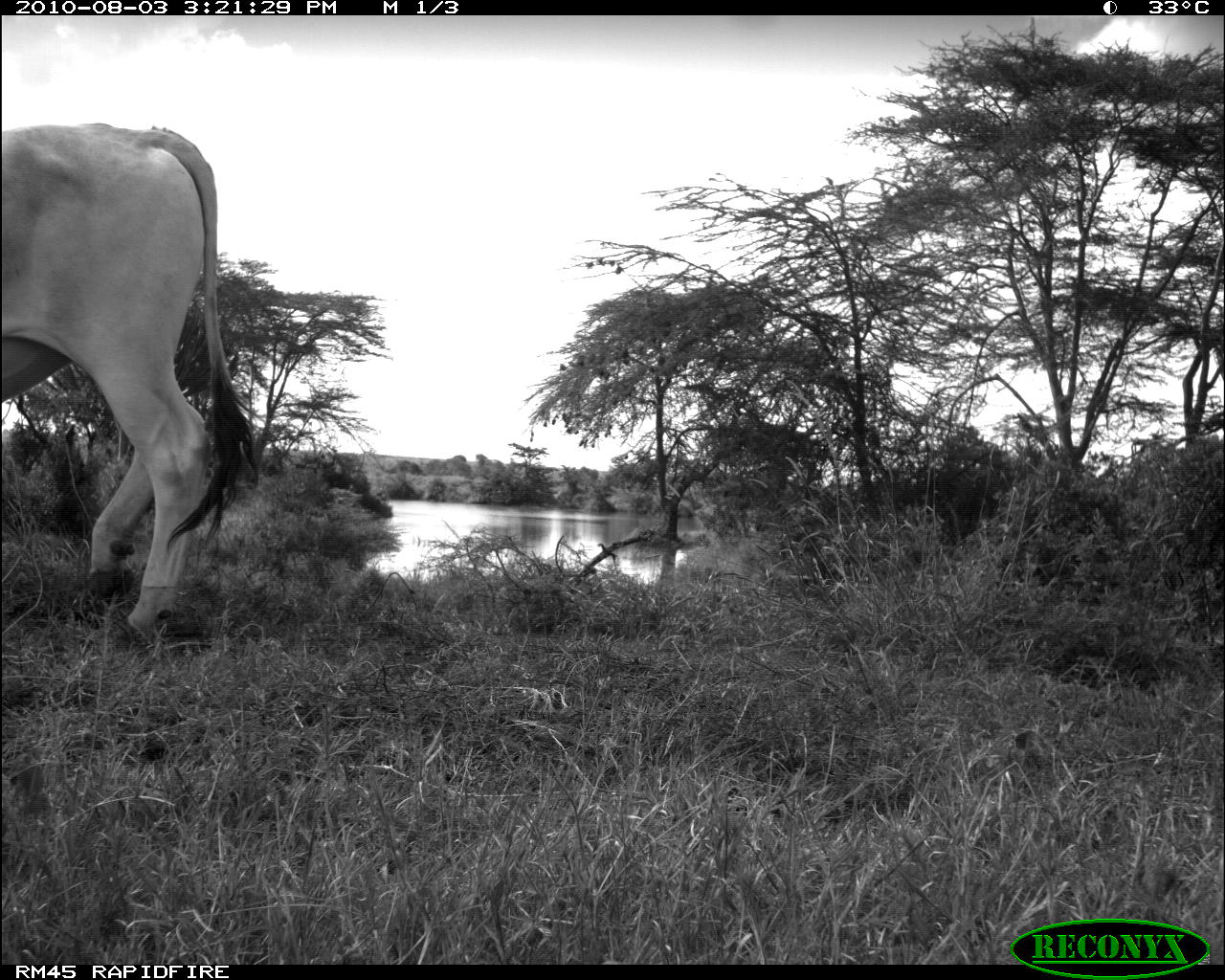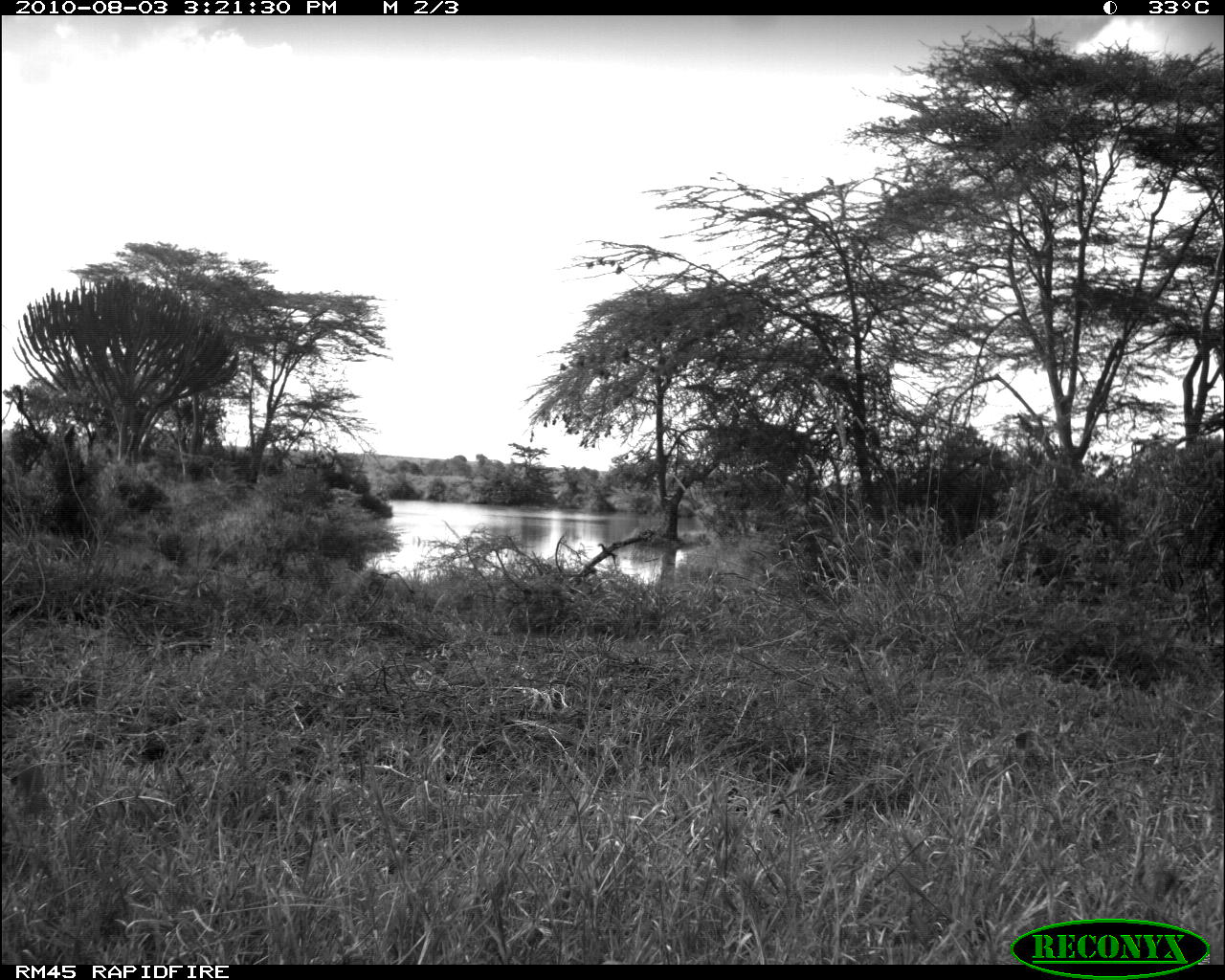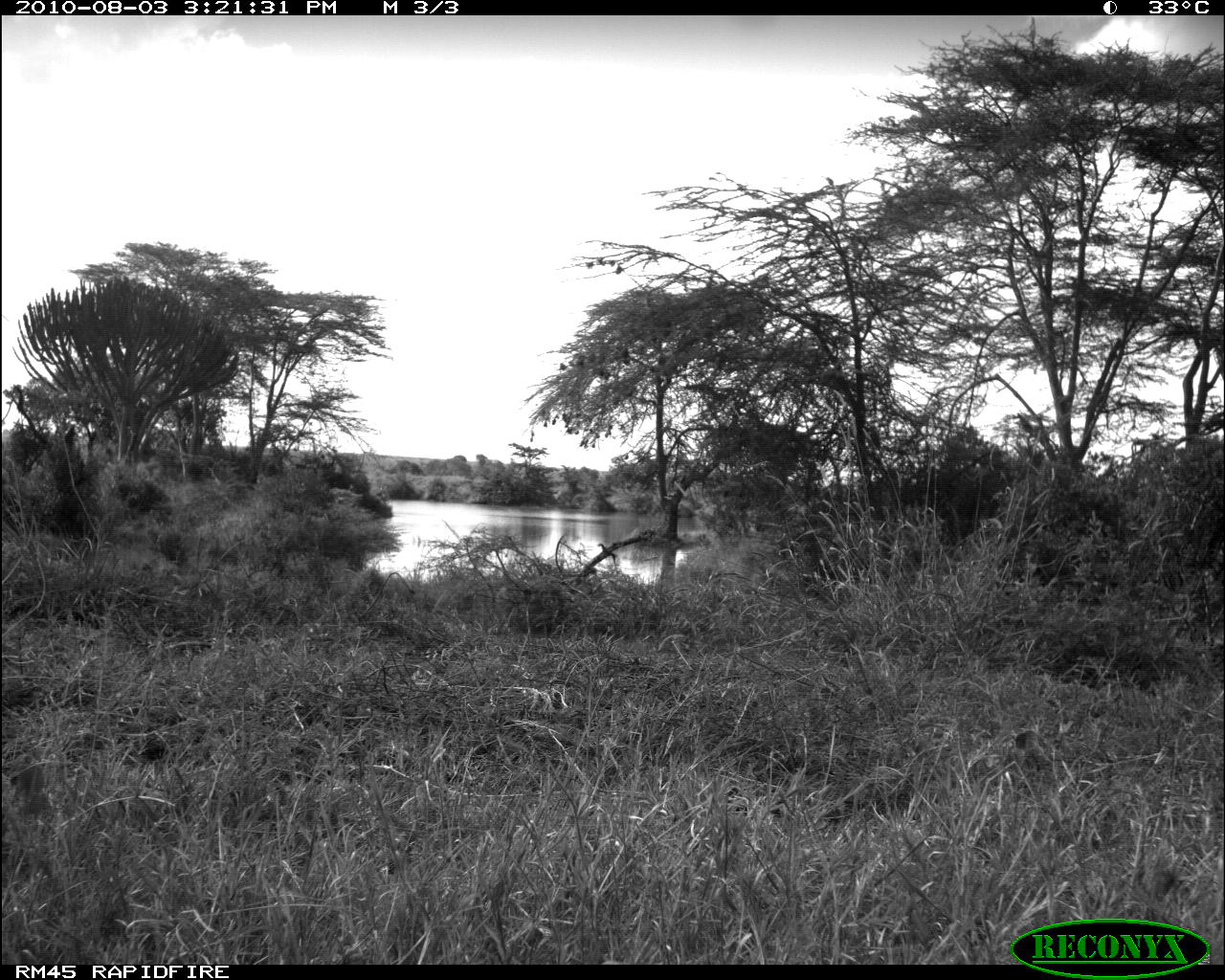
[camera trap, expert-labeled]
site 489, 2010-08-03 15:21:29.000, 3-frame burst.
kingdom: Animalia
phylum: Chordata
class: Mammalia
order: Artiodactyla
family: Bovidae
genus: Bos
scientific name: Bos taurus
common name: domestic cattle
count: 1